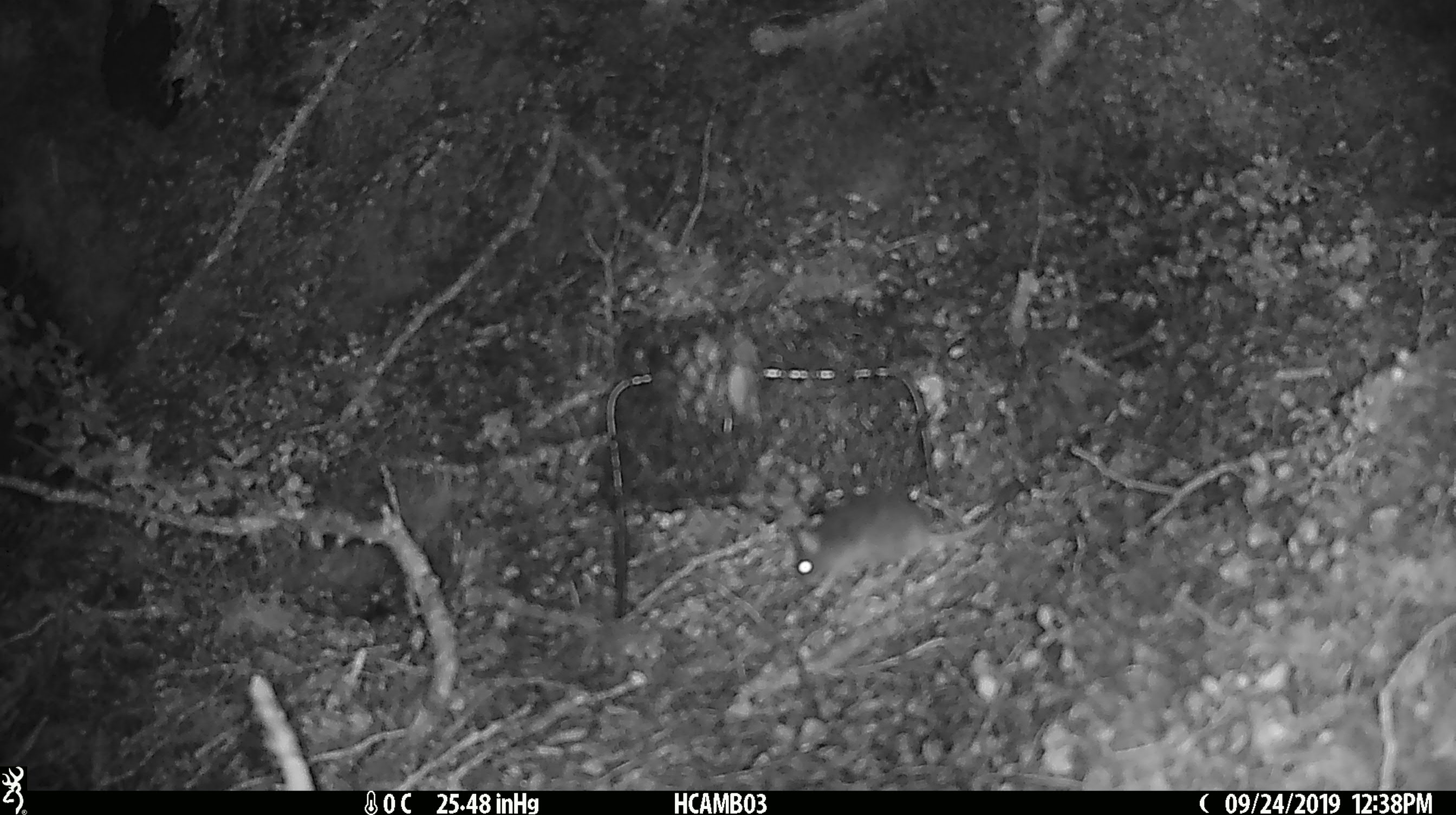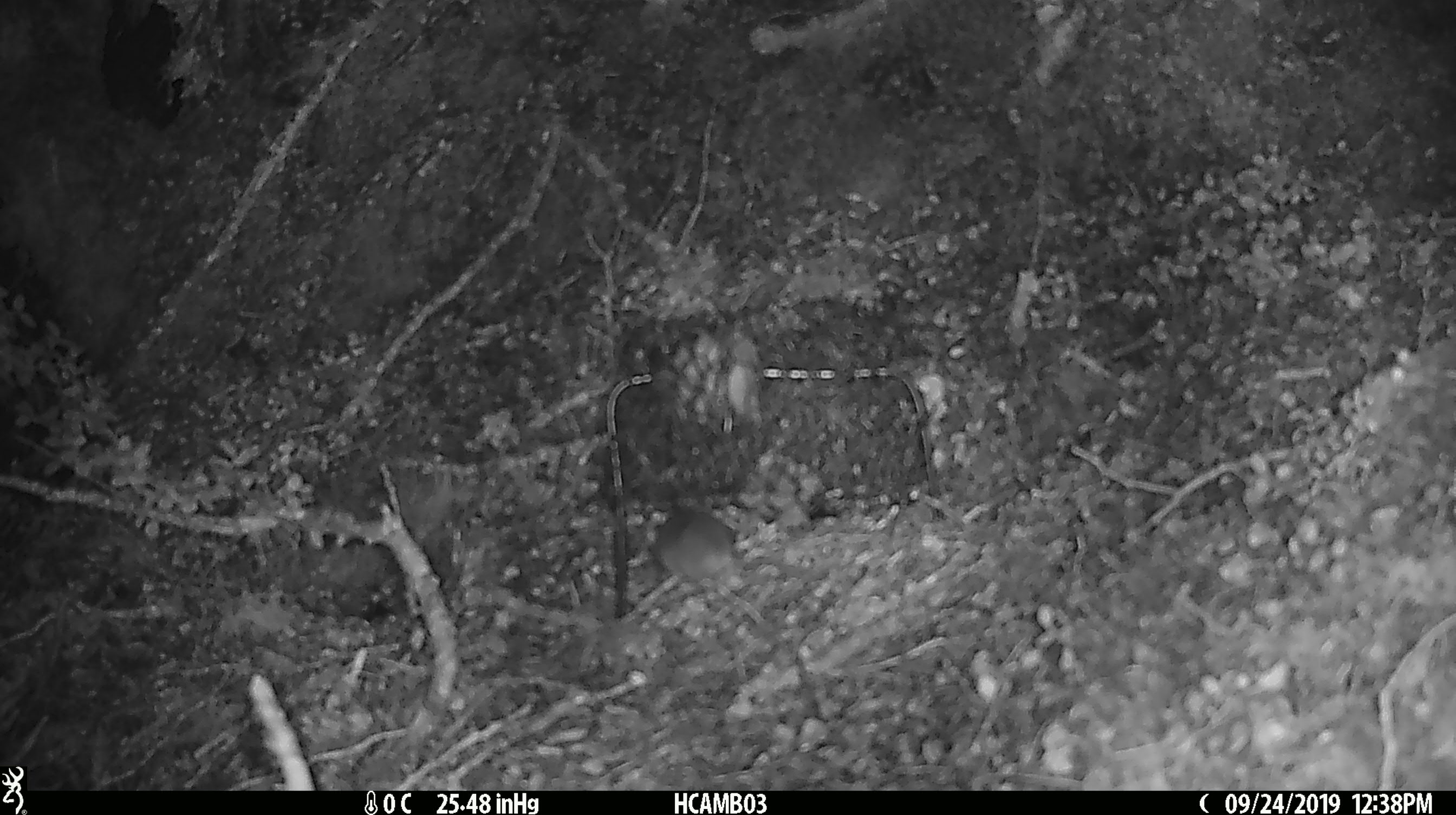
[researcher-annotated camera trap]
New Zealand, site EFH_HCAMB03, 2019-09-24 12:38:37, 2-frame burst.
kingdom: Animalia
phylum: Chordata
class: Mammalia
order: Rodentia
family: Muridae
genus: Mus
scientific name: Mus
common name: mouse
Mouse (Mus).